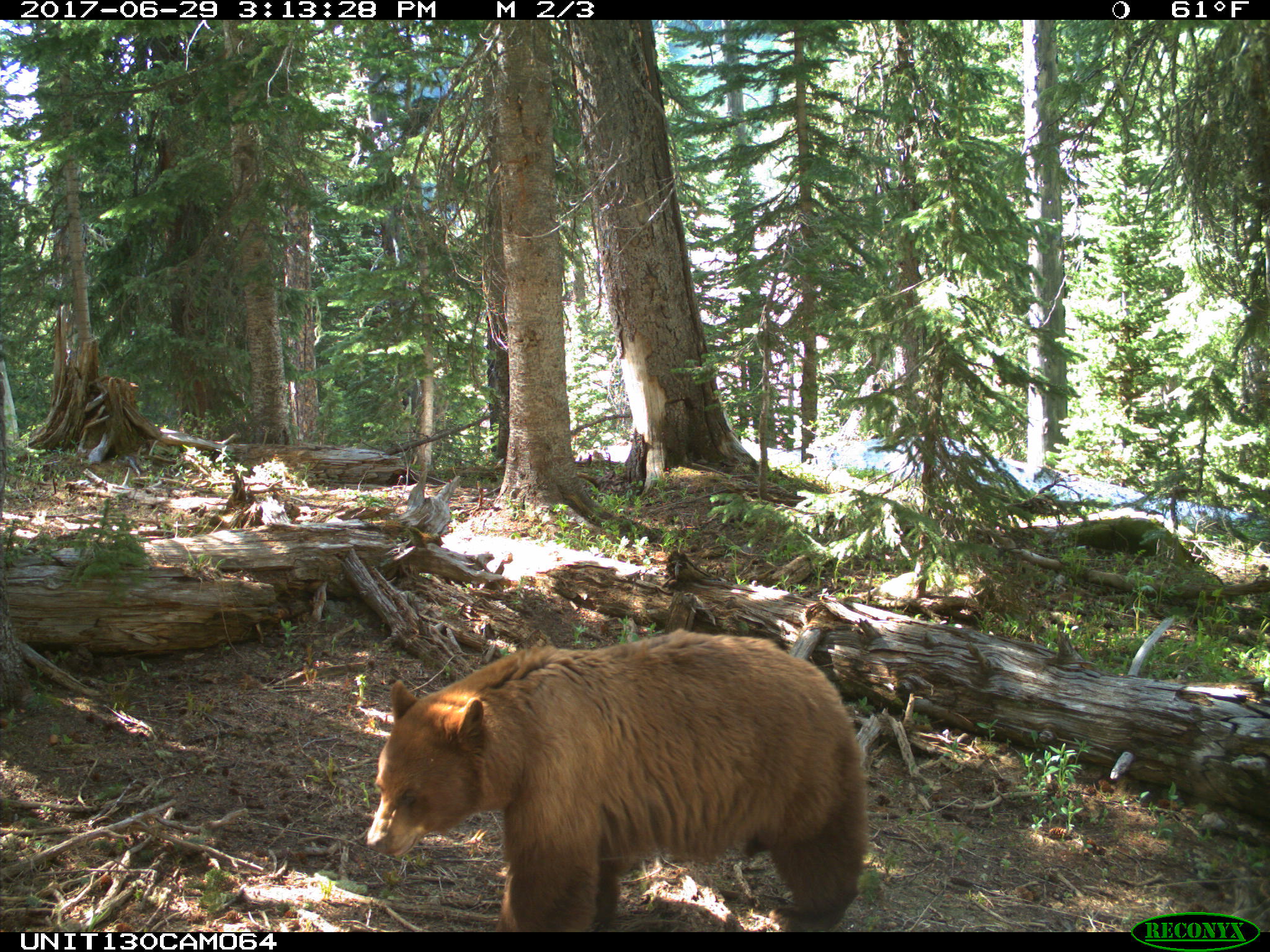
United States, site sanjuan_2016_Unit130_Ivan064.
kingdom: Animalia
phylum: Chordata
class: Mammalia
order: Carnivora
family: Ursidae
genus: Ursus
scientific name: Ursus americanus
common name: american black bear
Ursus americanus (american black bear).